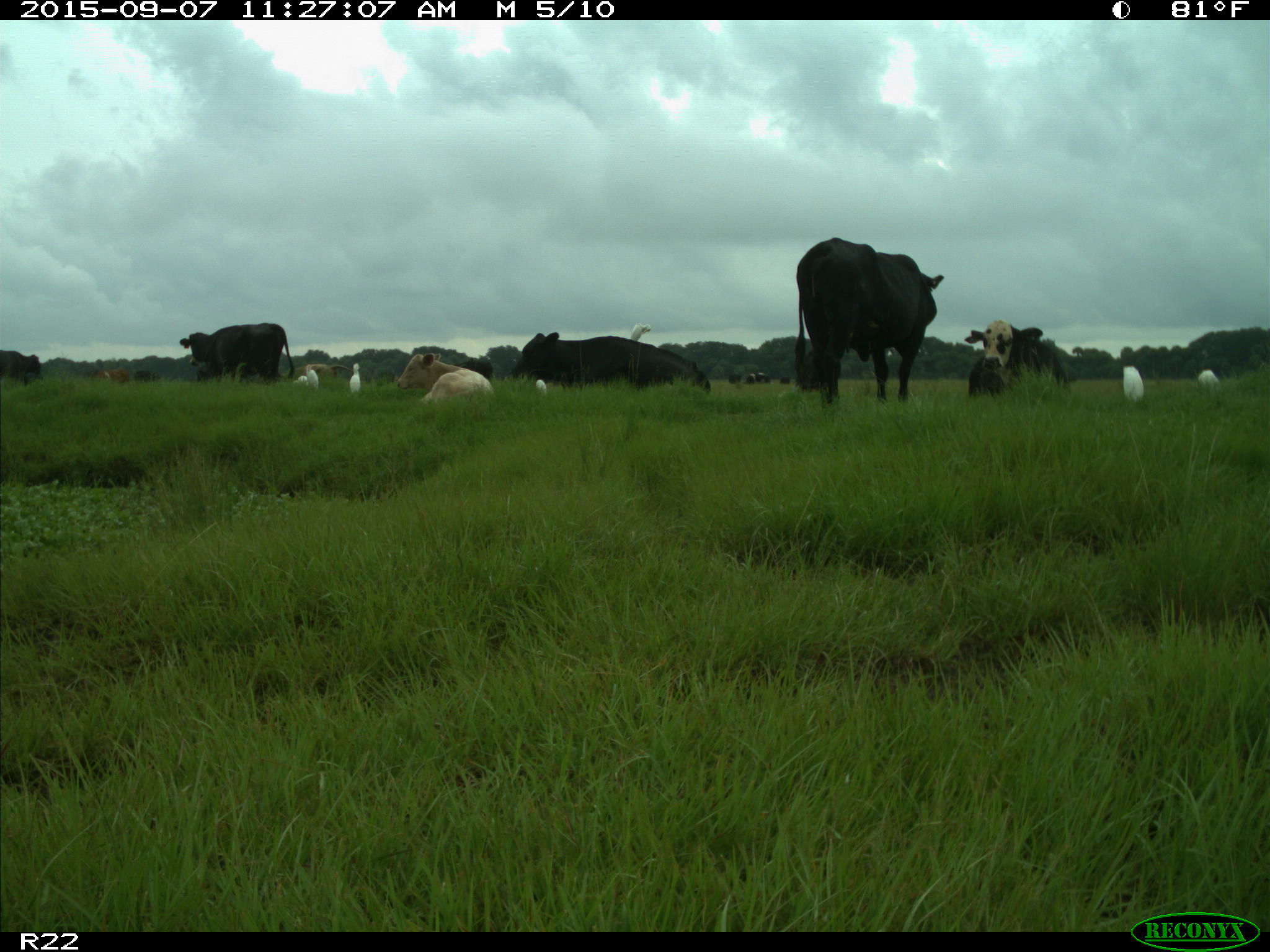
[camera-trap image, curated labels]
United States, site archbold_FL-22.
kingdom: Animalia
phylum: Chordata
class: Mammalia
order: Artiodactyla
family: Bovidae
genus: Bos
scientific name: Bos taurus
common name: domestic cow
Bos taurus (domestic cow).